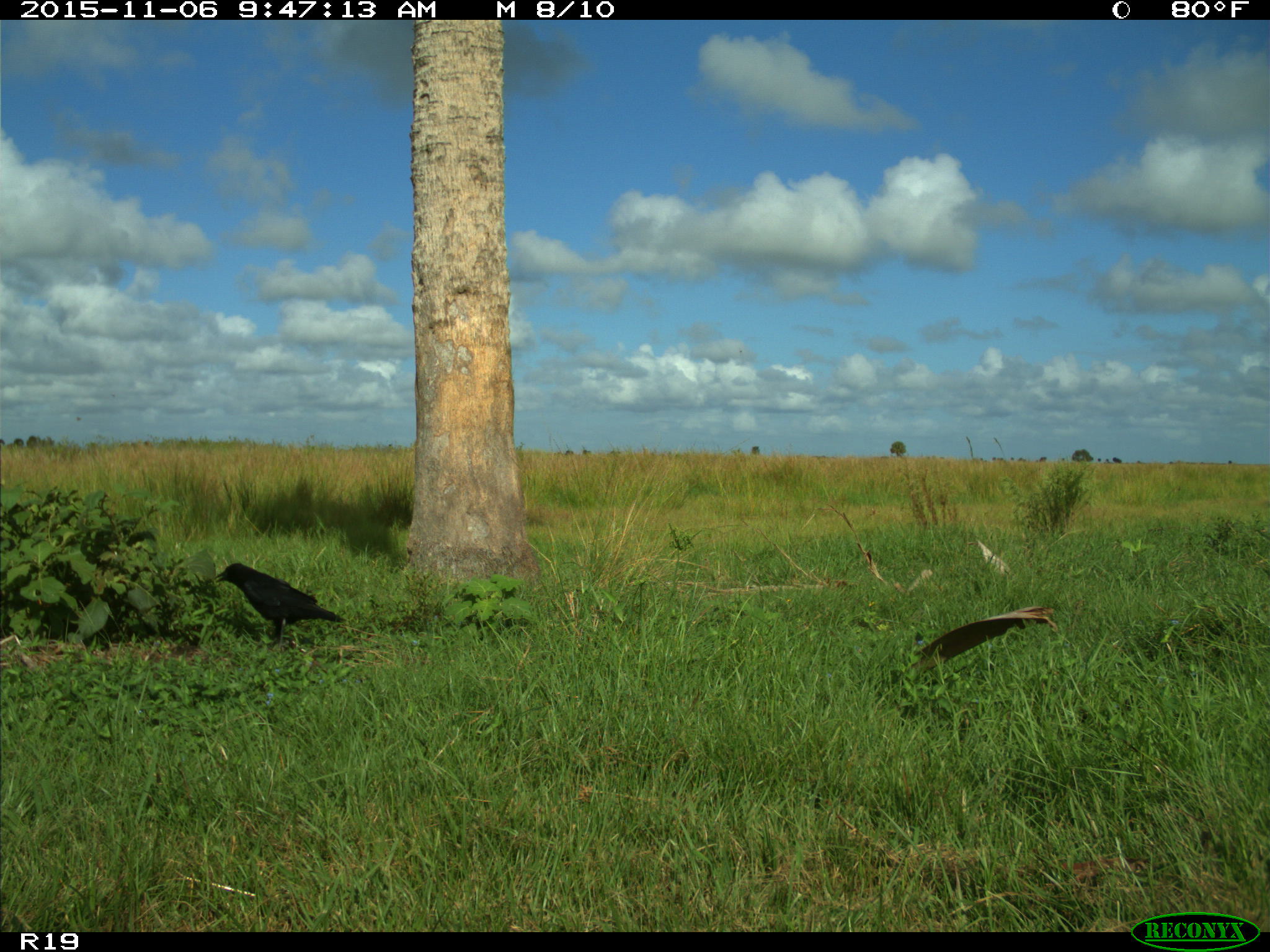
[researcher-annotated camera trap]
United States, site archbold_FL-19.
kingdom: Animalia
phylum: Chordata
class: Aves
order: Passeriformes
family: Corvidae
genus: Corvus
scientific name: Corvus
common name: crows and ravens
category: unidentified corvus